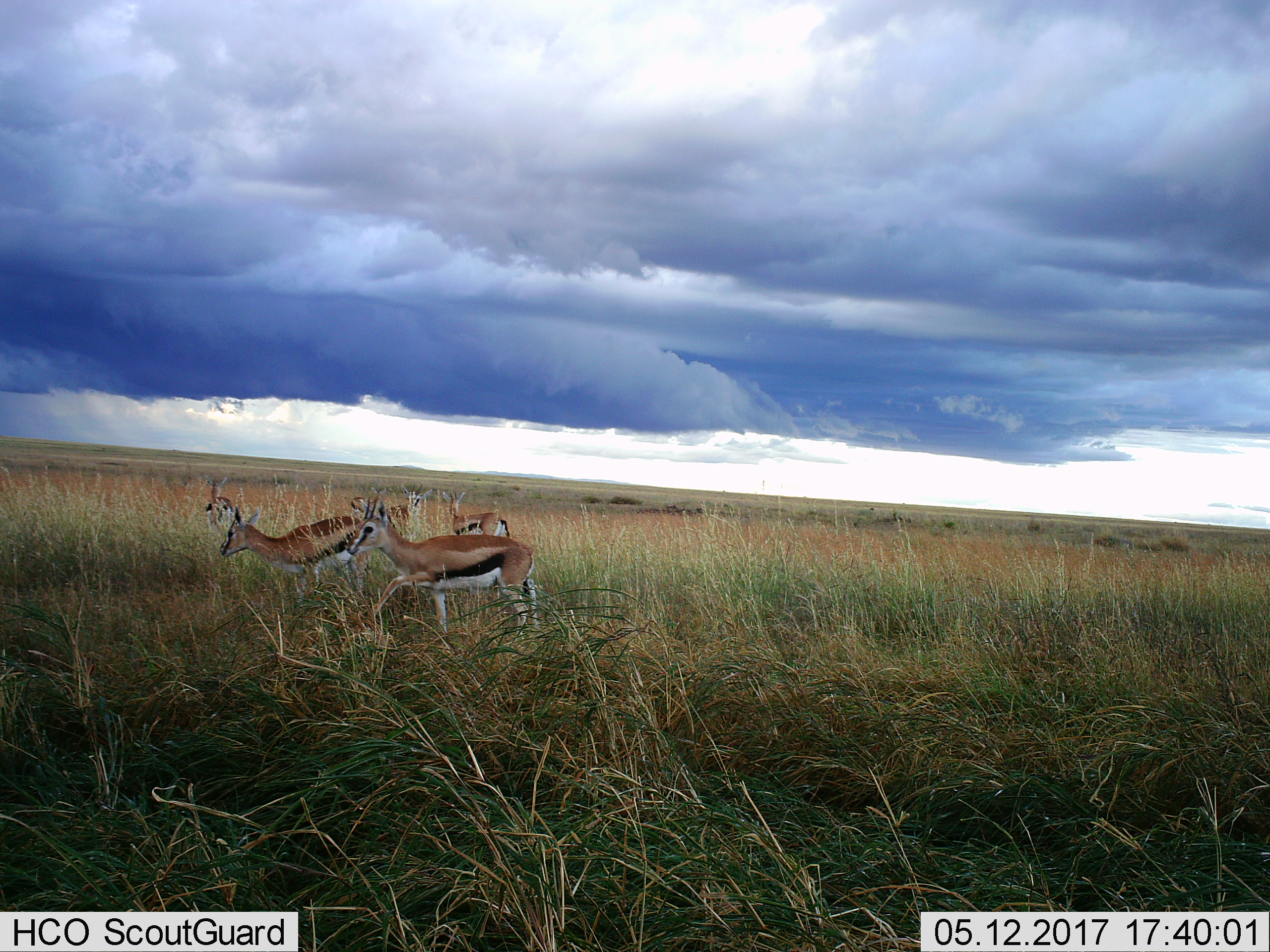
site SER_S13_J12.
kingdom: Animalia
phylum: Chordata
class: Mammalia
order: Artiodactyla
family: Bovidae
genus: Eudorcas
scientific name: Eudorcas thomsonii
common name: thomson's gazelle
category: gazellethomsons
Gazellethomsons (thomson's gazelle) (Eudorcas thomsonii), count 6. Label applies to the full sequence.